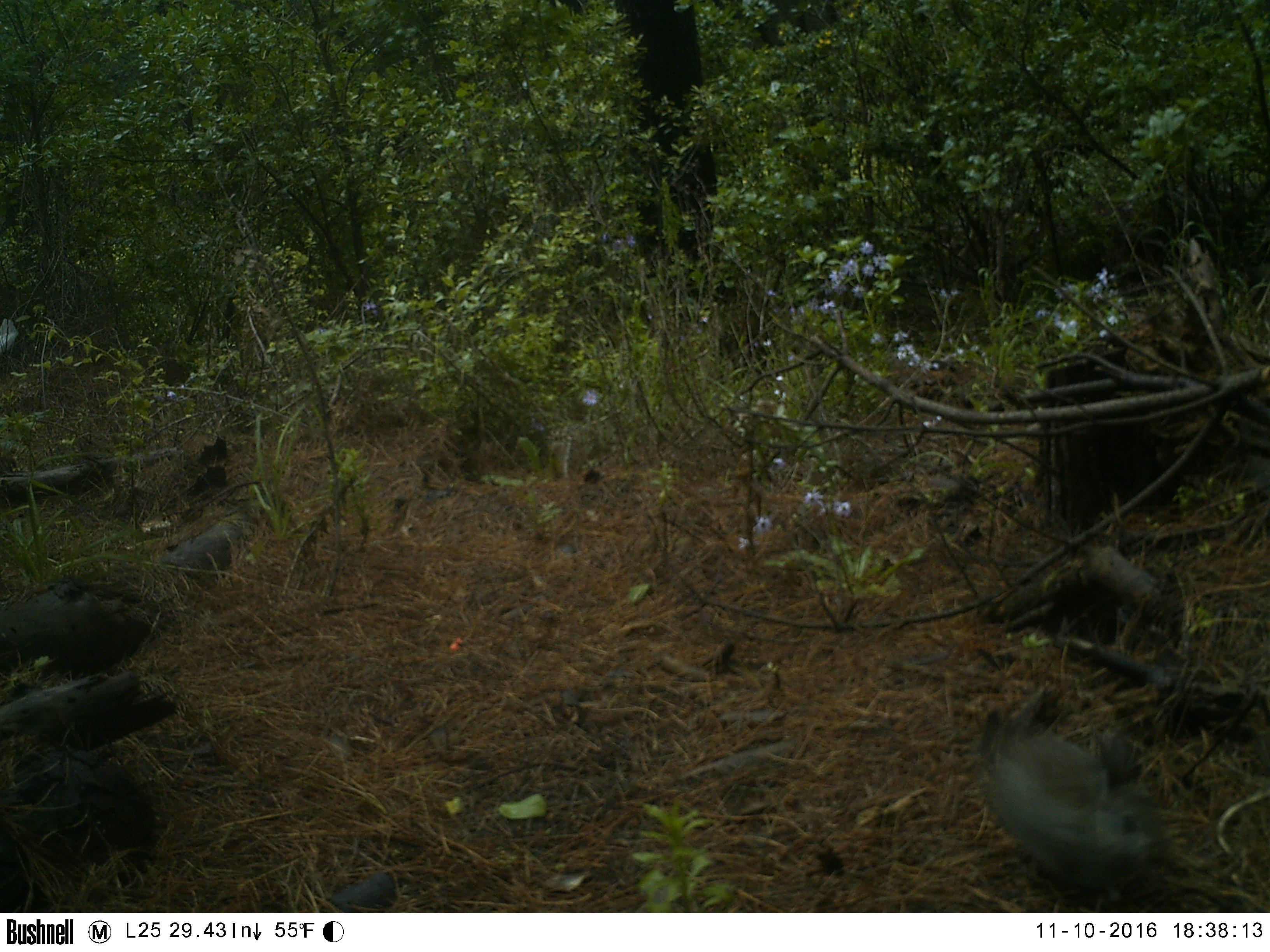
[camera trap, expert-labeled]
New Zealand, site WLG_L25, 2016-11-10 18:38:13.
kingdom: Animalia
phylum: Chordata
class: Mammalia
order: Lagomorpha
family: Leporidae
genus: Oryctolagus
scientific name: Oryctolagus cuniculus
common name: european rabbit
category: rabbit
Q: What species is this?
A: Rabbit (european rabbit) (Oryctolagus cuniculus).